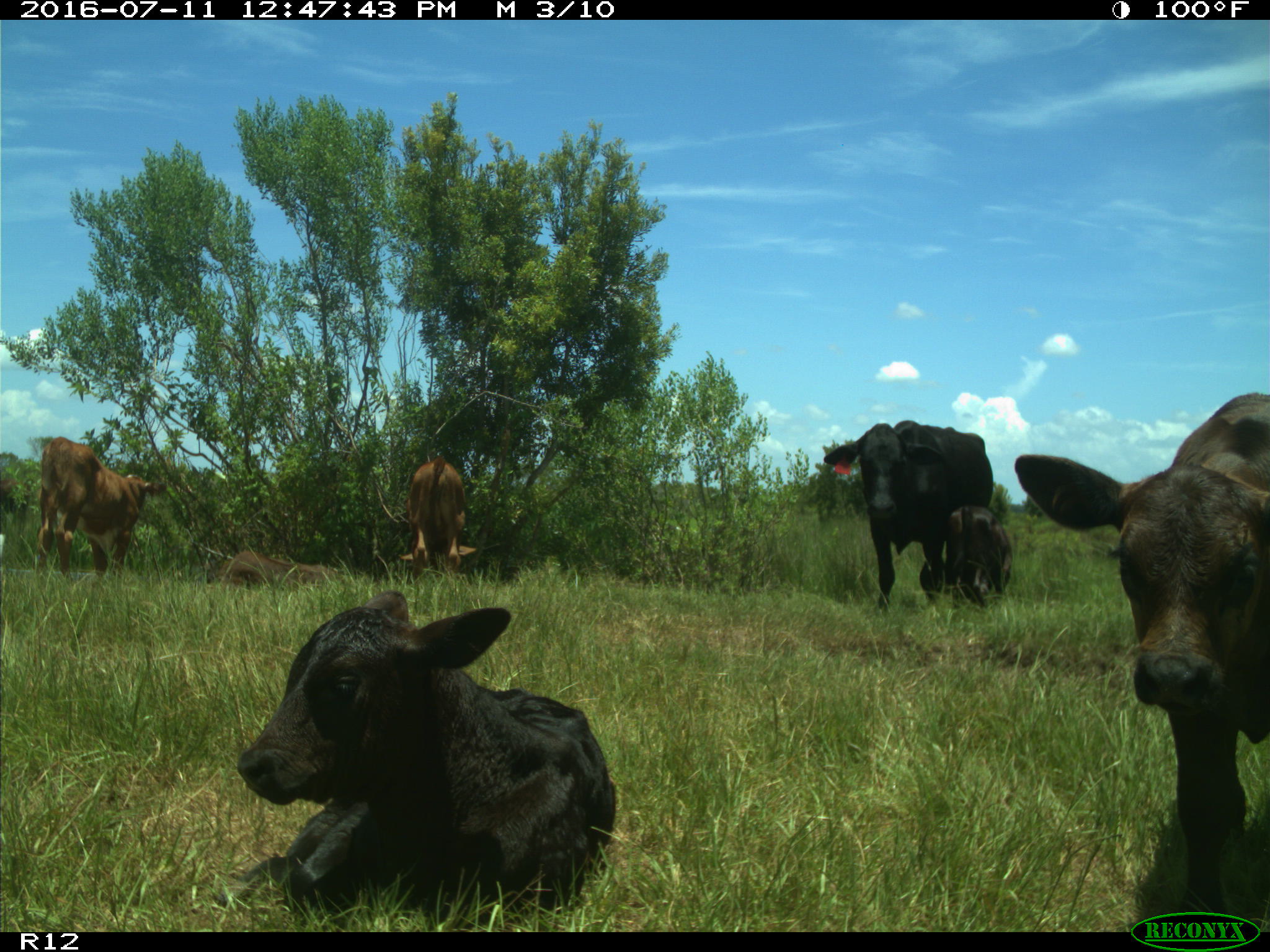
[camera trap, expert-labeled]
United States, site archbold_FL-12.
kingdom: Animalia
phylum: Chordata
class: Mammalia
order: Artiodactyla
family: Bovidae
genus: Bos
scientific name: Bos taurus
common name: domestic cow